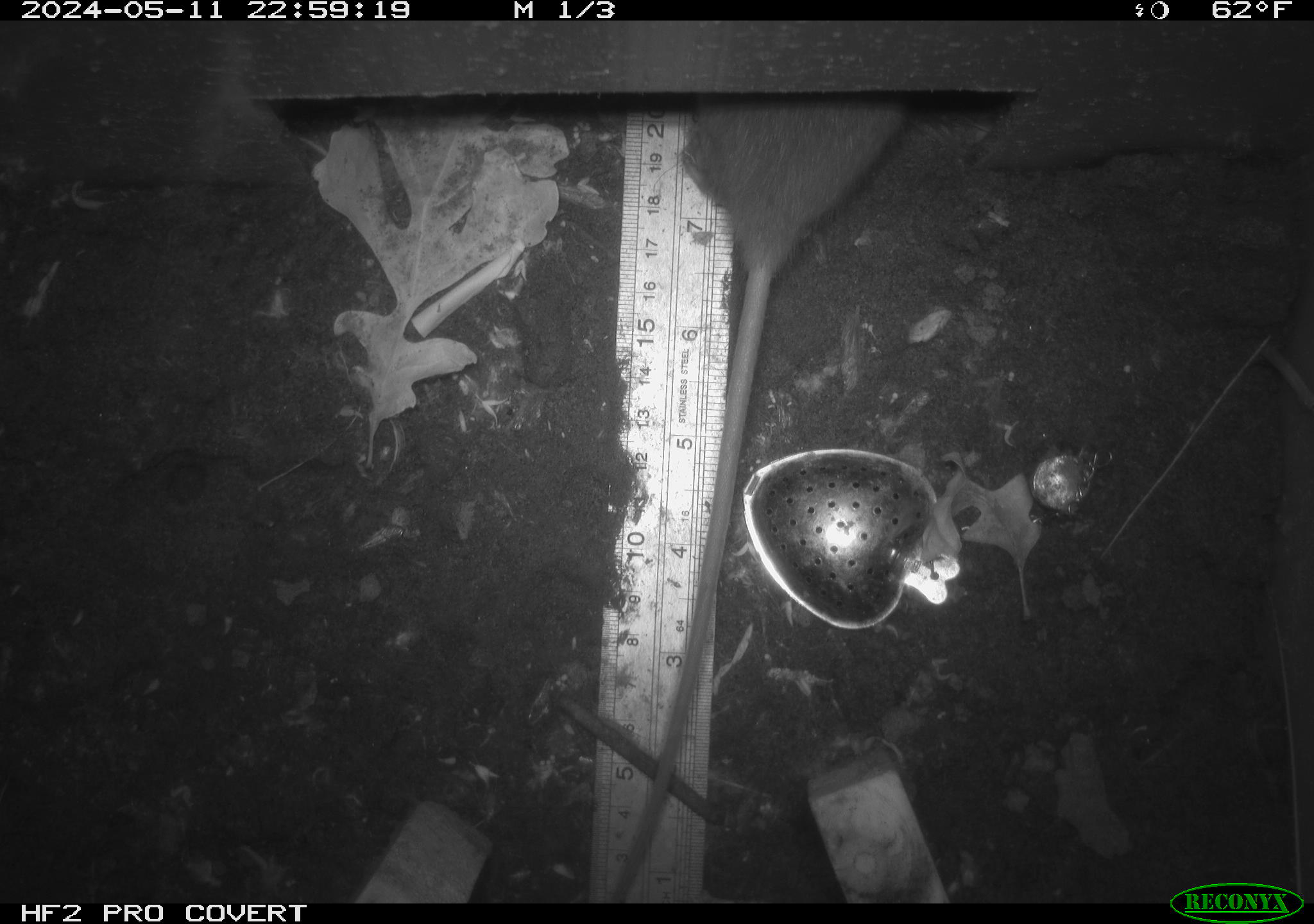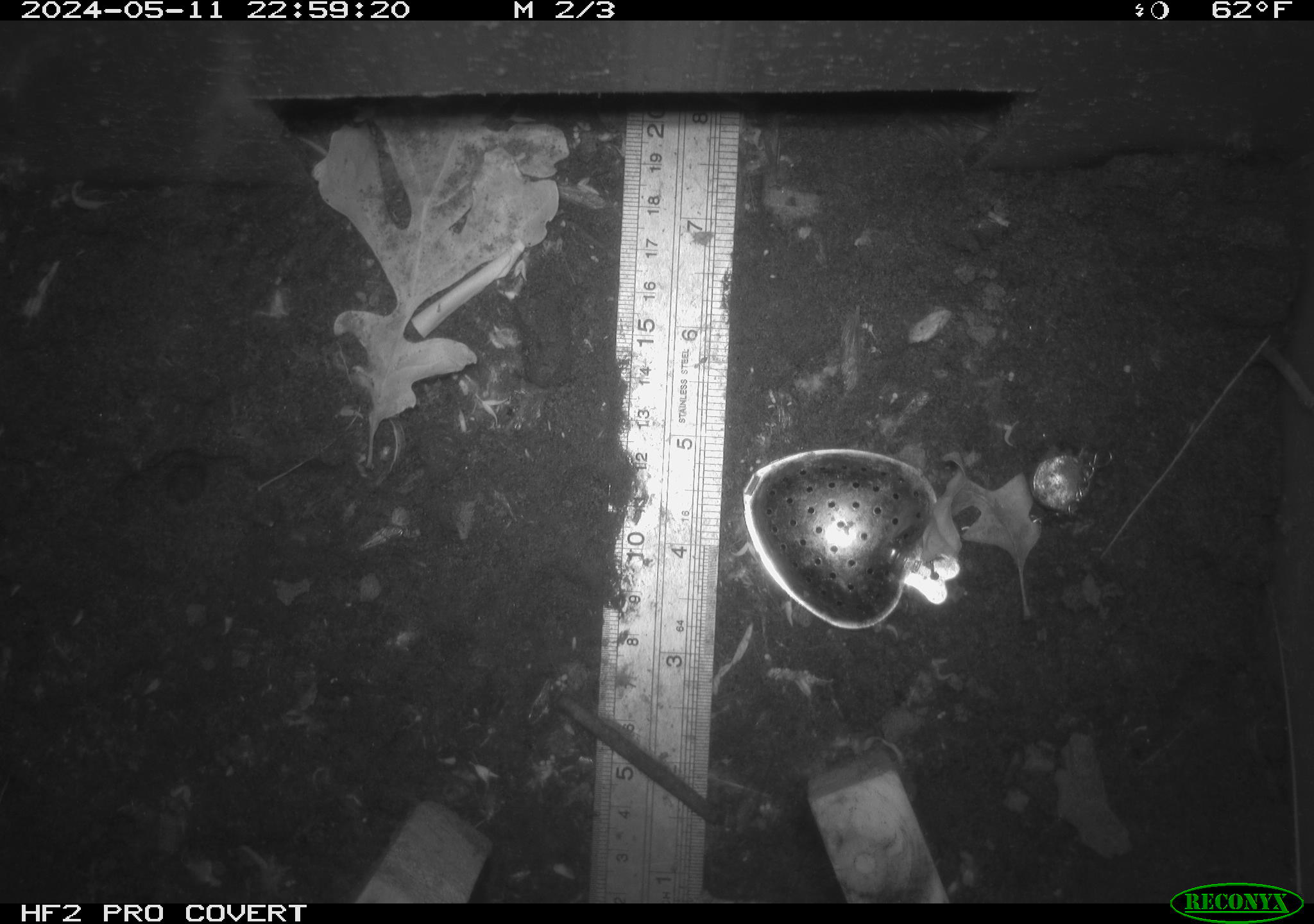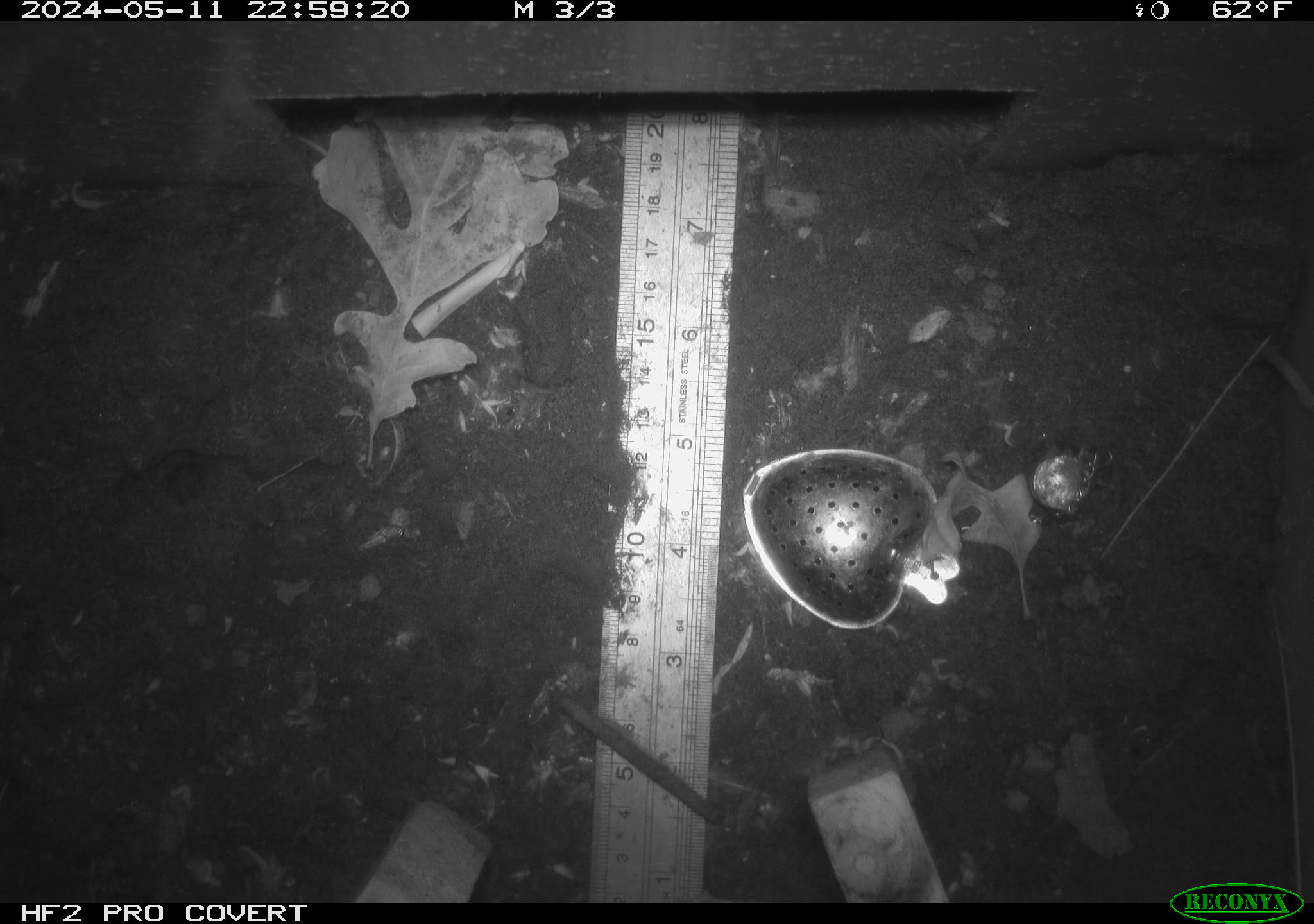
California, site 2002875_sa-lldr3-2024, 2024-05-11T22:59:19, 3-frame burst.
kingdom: Animalia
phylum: Chordata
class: Mammalia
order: Rodentia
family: Muridae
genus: Rattus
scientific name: Rattus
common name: rat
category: rattus species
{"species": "rattus species (rat) (Rattus)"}